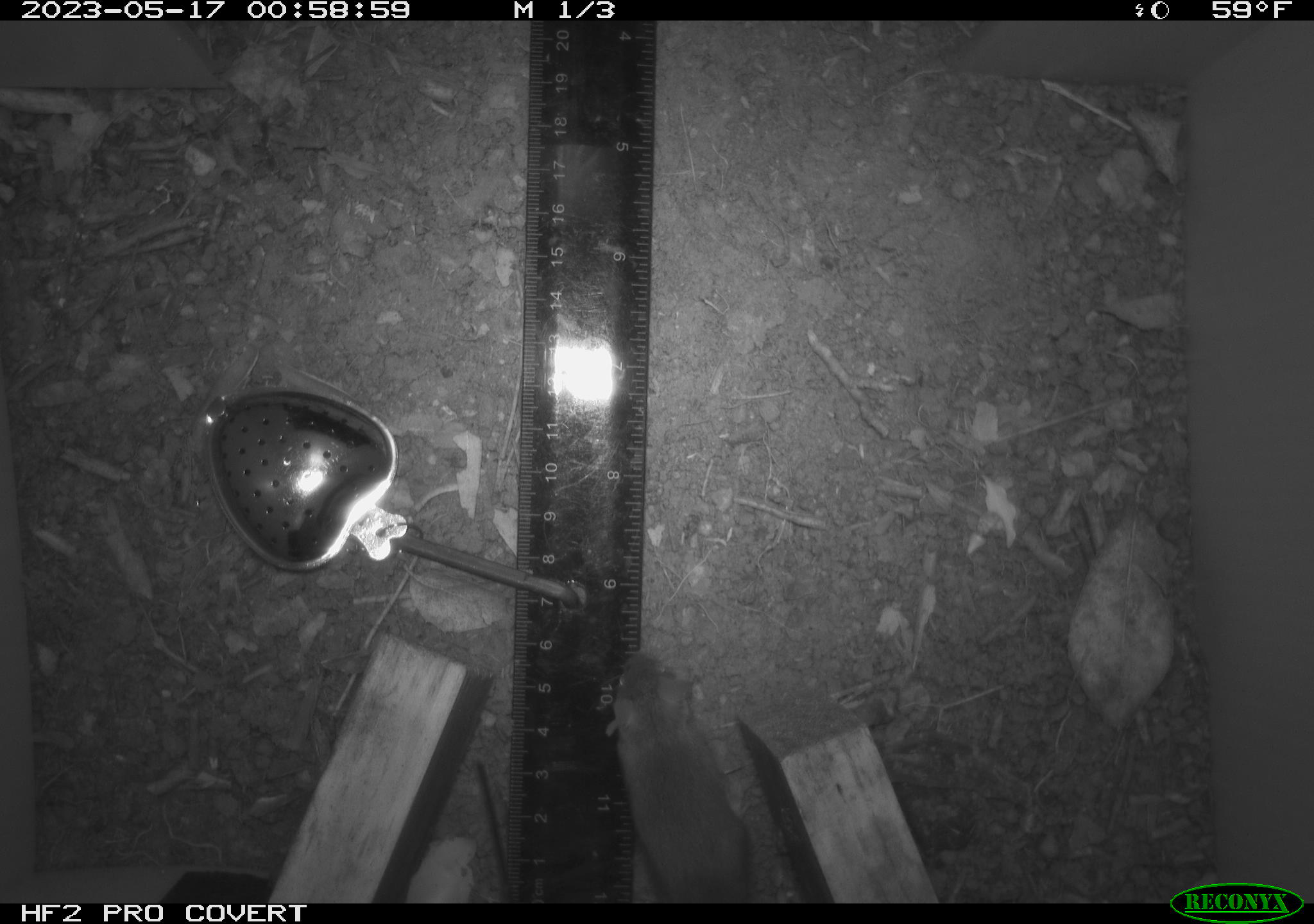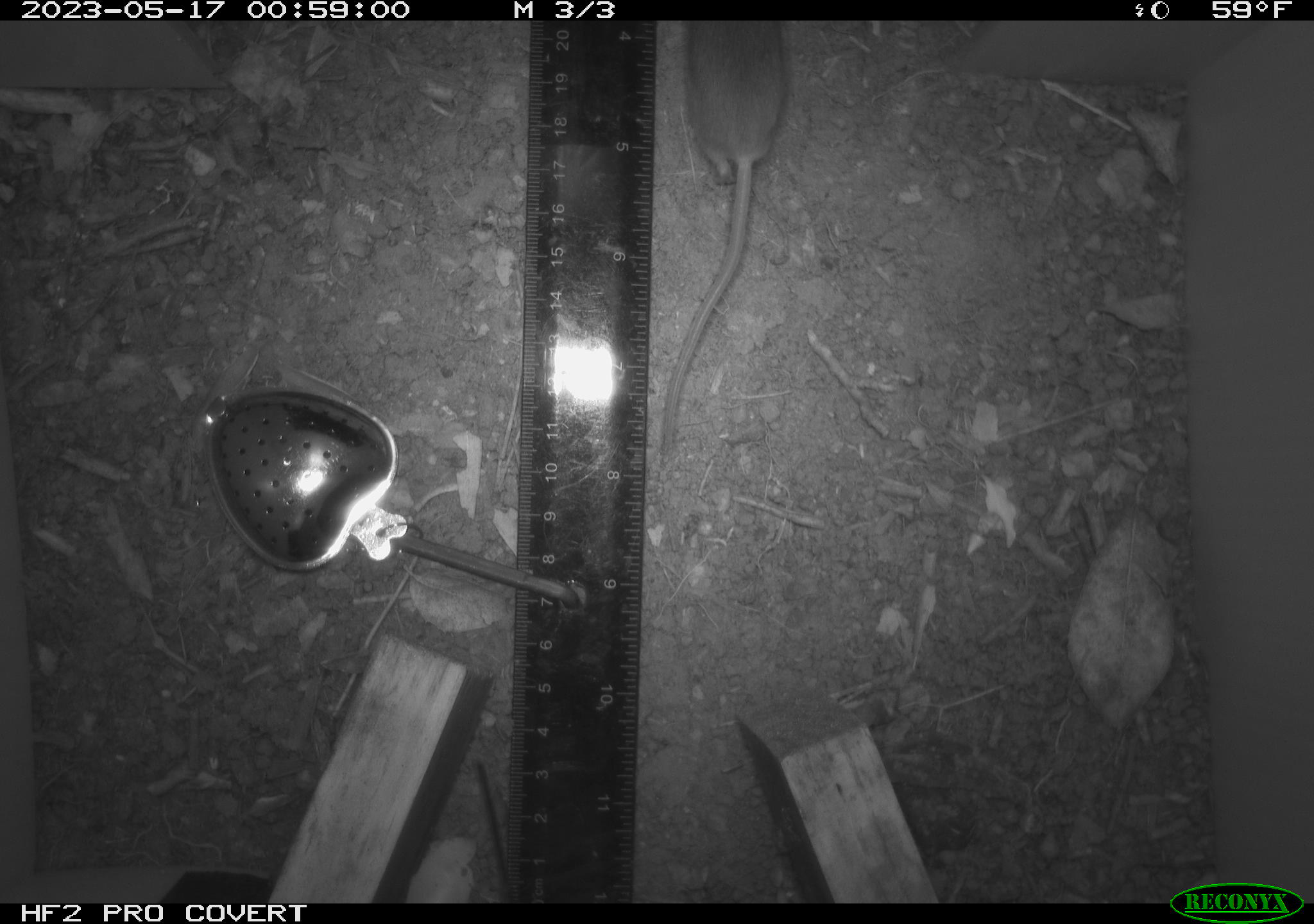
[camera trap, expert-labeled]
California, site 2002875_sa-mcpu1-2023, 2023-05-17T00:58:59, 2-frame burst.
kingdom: Animalia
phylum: Chordata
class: Mammalia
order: Rodentia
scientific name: Rodentia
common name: mouse species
Mouse species (Rodentia).